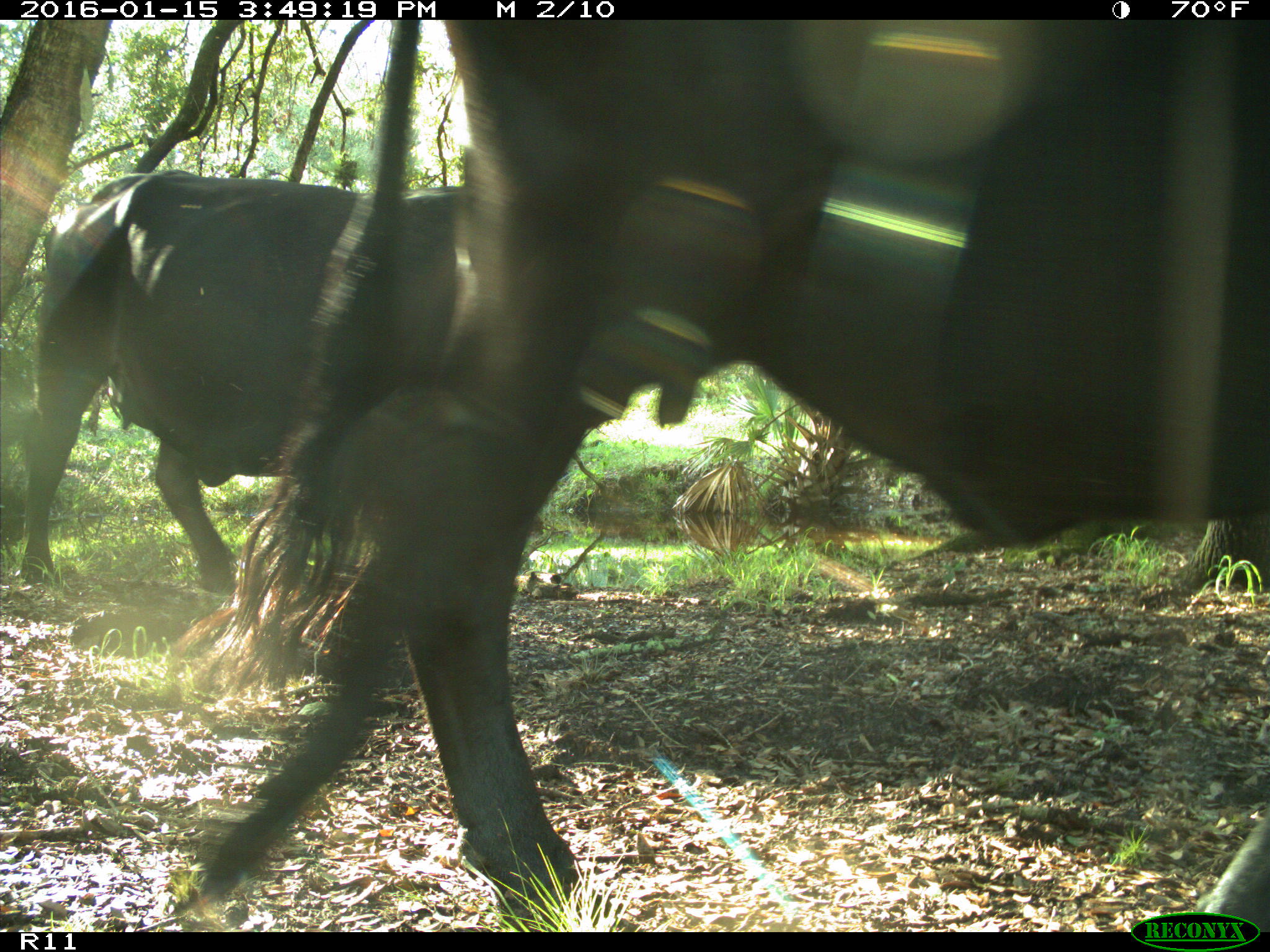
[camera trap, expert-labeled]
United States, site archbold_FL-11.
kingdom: Animalia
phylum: Chordata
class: Mammalia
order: Artiodactyla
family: Bovidae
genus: Bos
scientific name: Bos taurus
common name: domestic cow